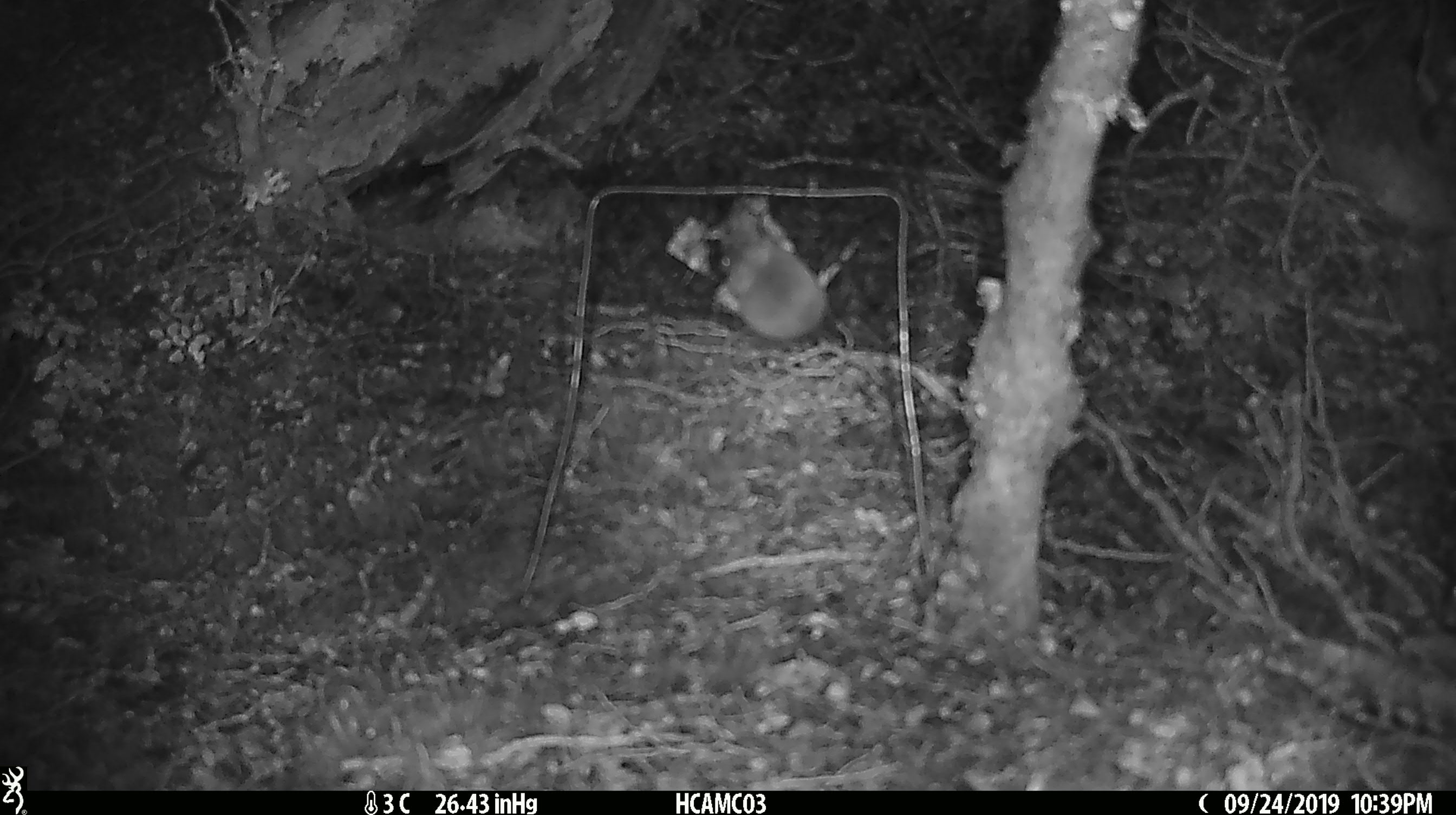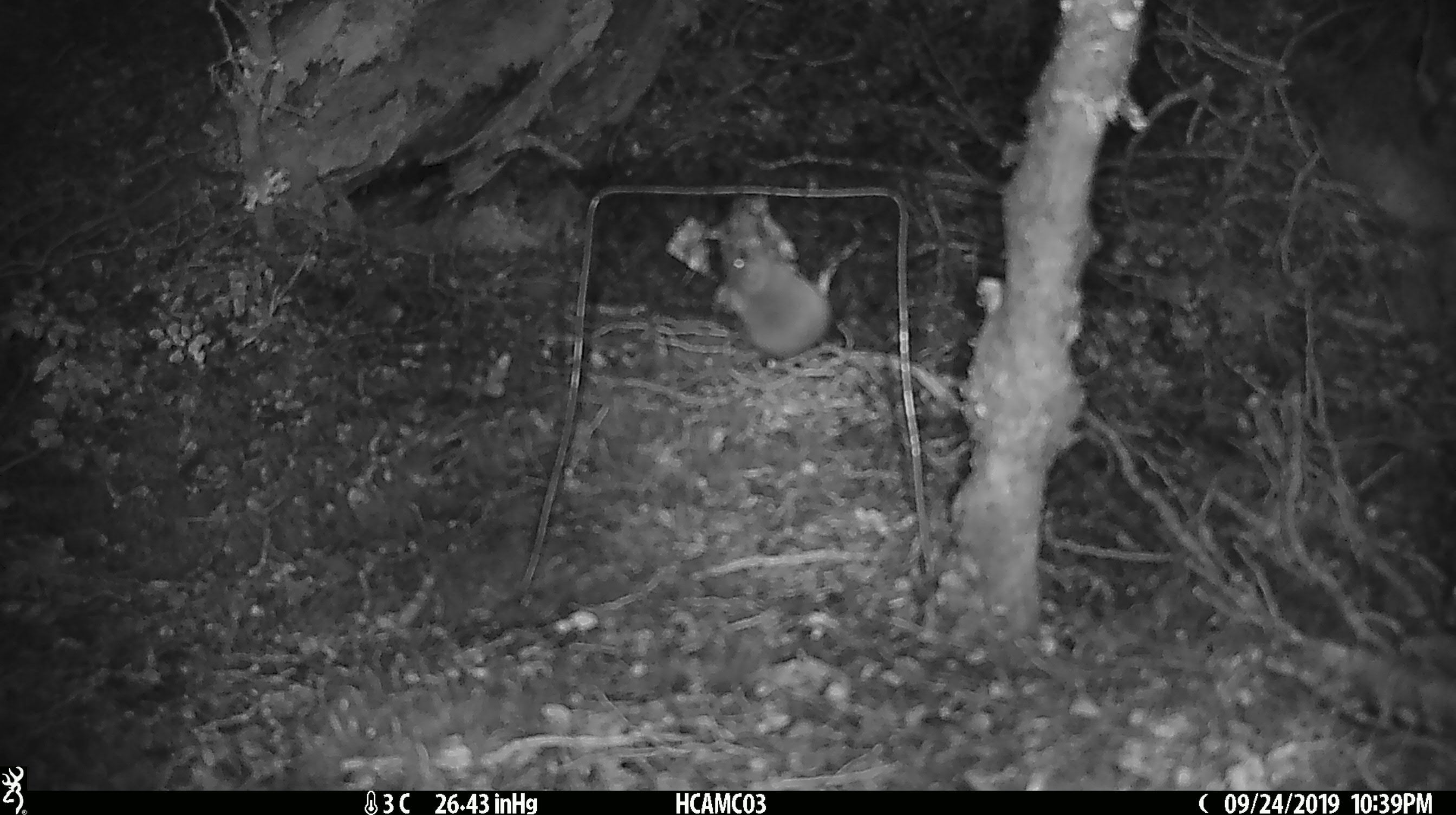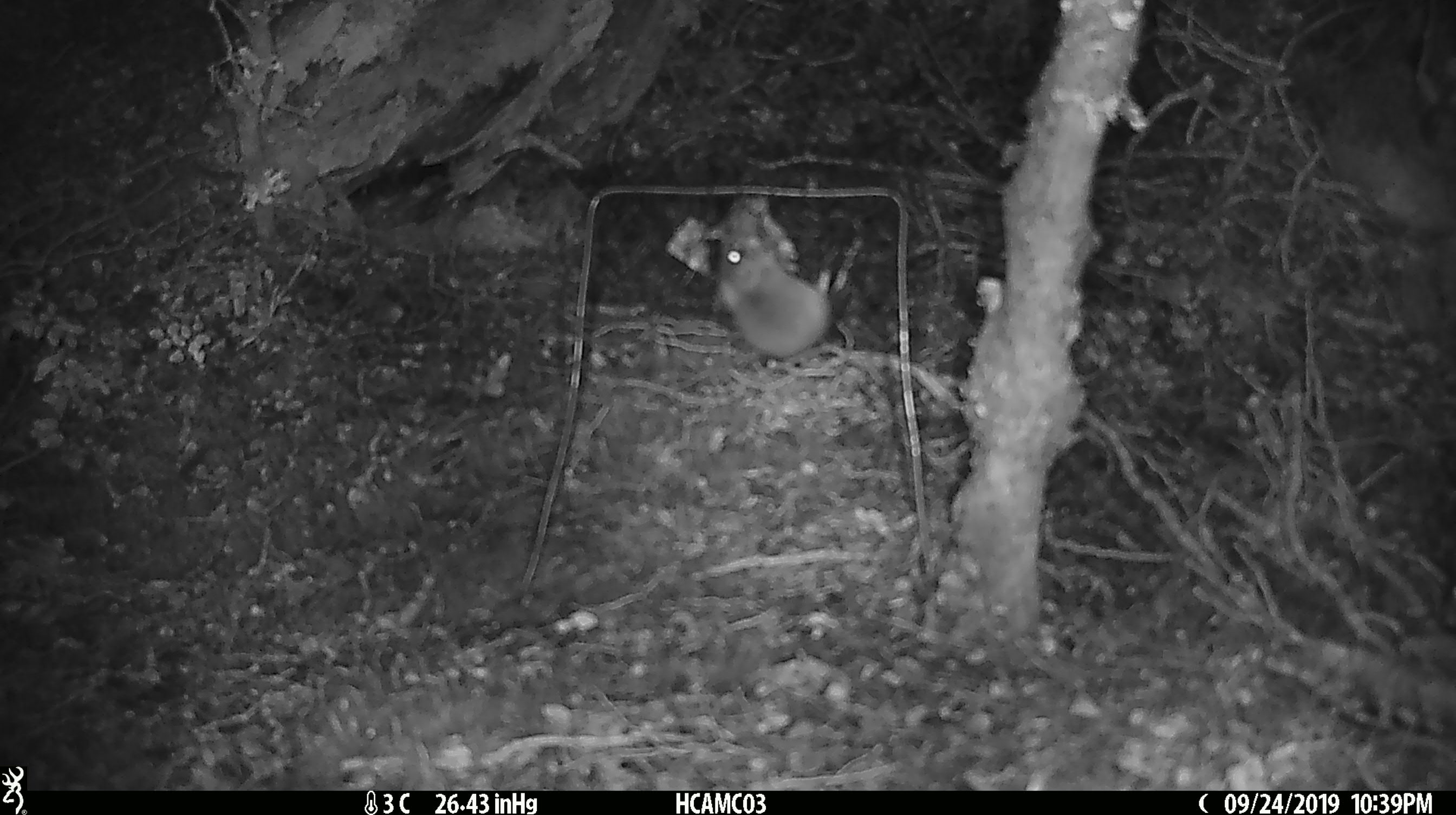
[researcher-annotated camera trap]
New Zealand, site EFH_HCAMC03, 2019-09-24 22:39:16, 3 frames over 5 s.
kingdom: Animalia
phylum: Chordata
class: Mammalia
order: Rodentia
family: Muridae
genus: Mus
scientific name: Mus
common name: mouse